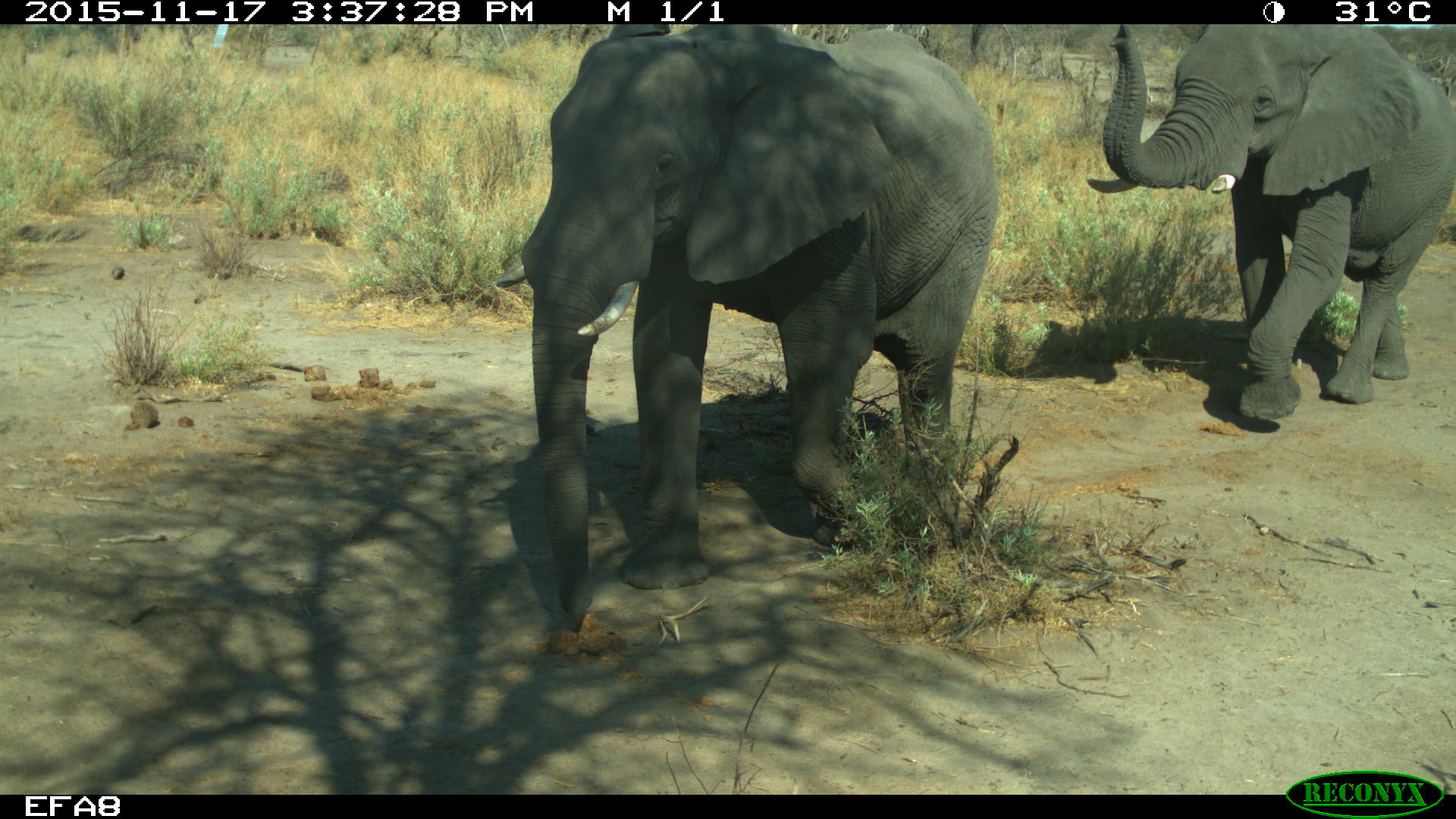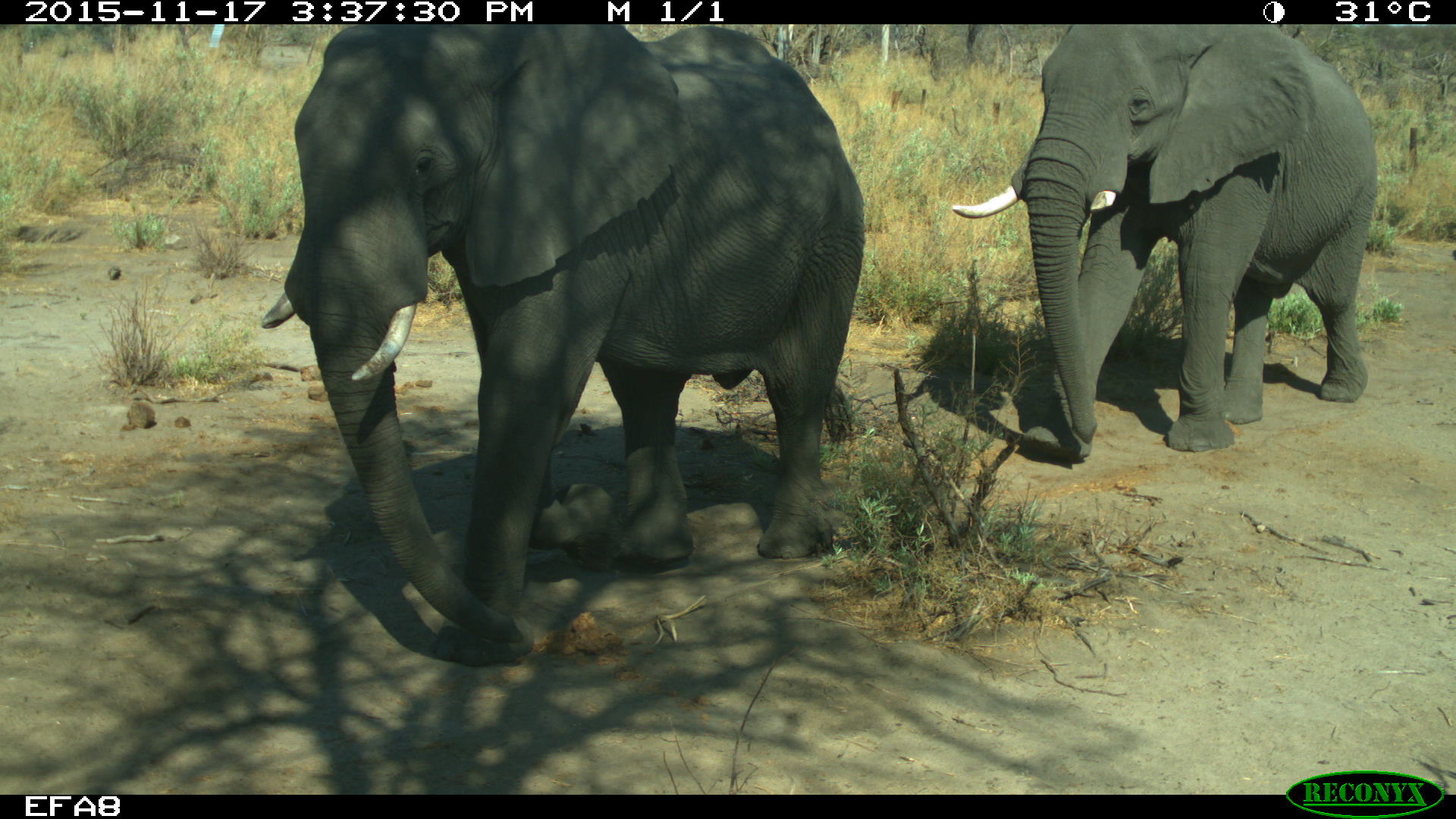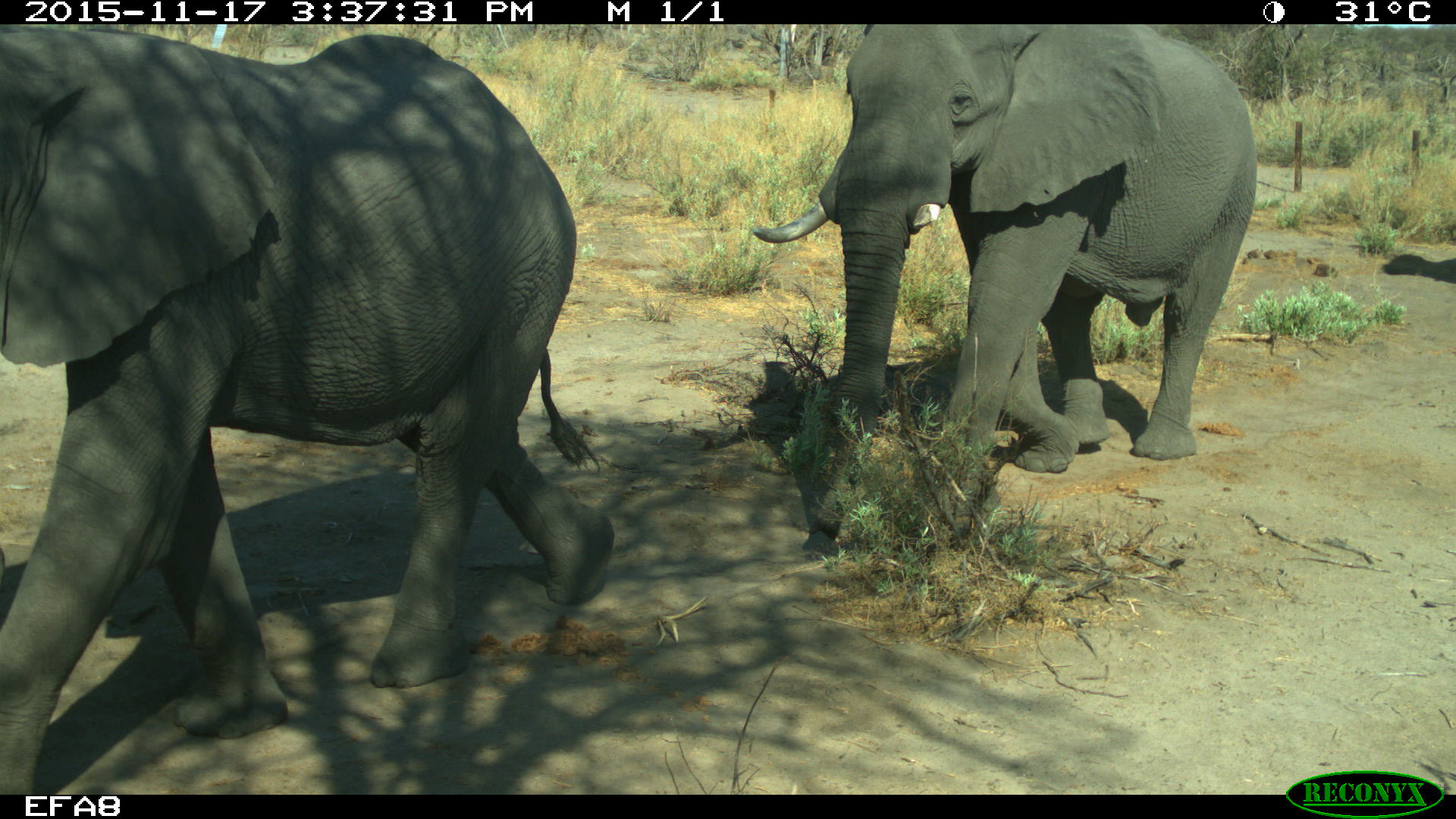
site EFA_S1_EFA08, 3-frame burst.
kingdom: Animalia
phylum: Chordata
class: Mammalia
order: Proboscidea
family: Elephantidae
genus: Loxodonta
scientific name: Loxodonta africana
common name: african bush elephant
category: elephant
Elephant (african bush elephant) (Loxodonta africana), count 3. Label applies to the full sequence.